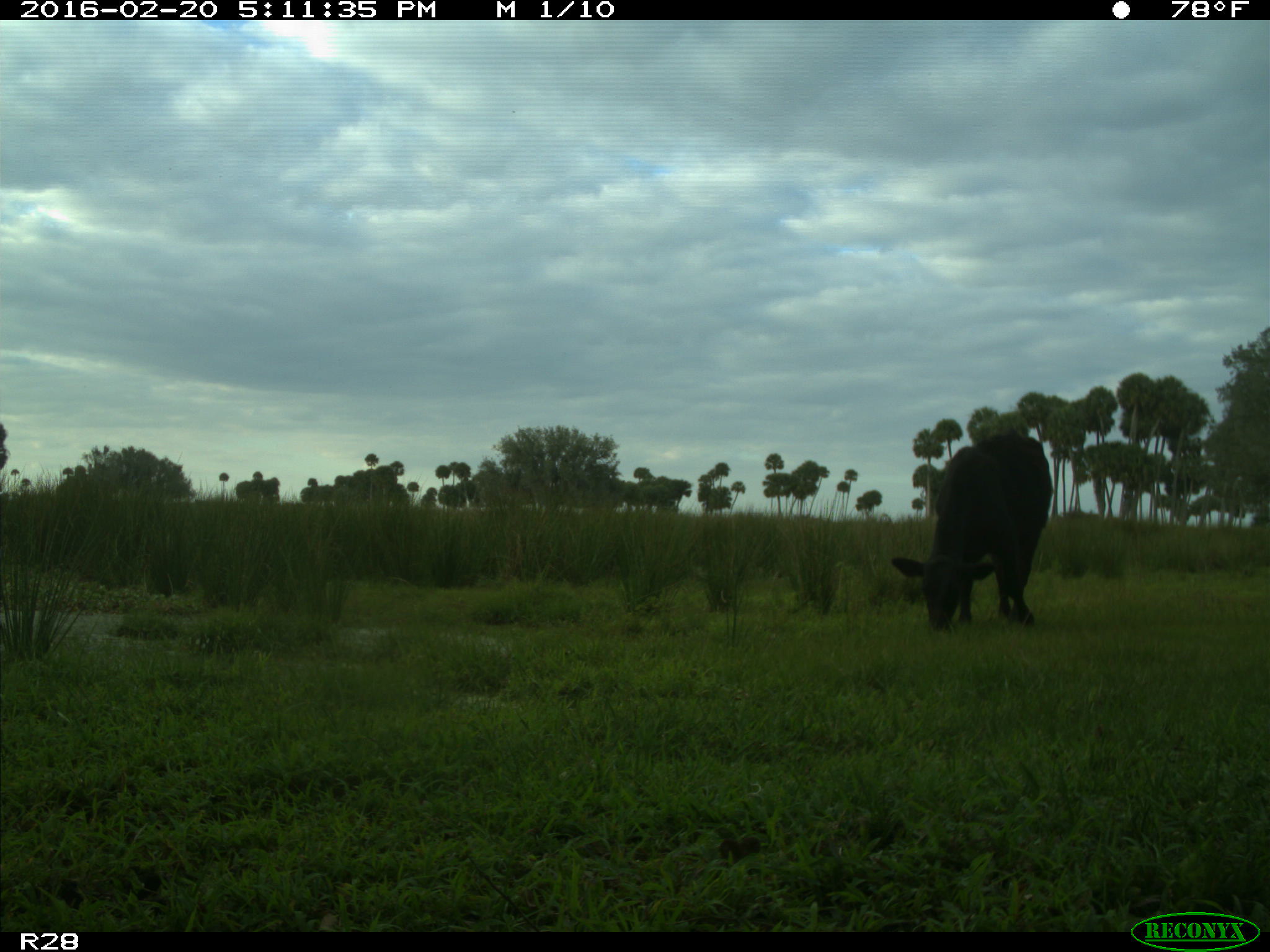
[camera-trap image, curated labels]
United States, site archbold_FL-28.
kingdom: Animalia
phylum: Chordata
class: Mammalia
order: Artiodactyla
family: Bovidae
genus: Bos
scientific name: Bos taurus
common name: domestic cow